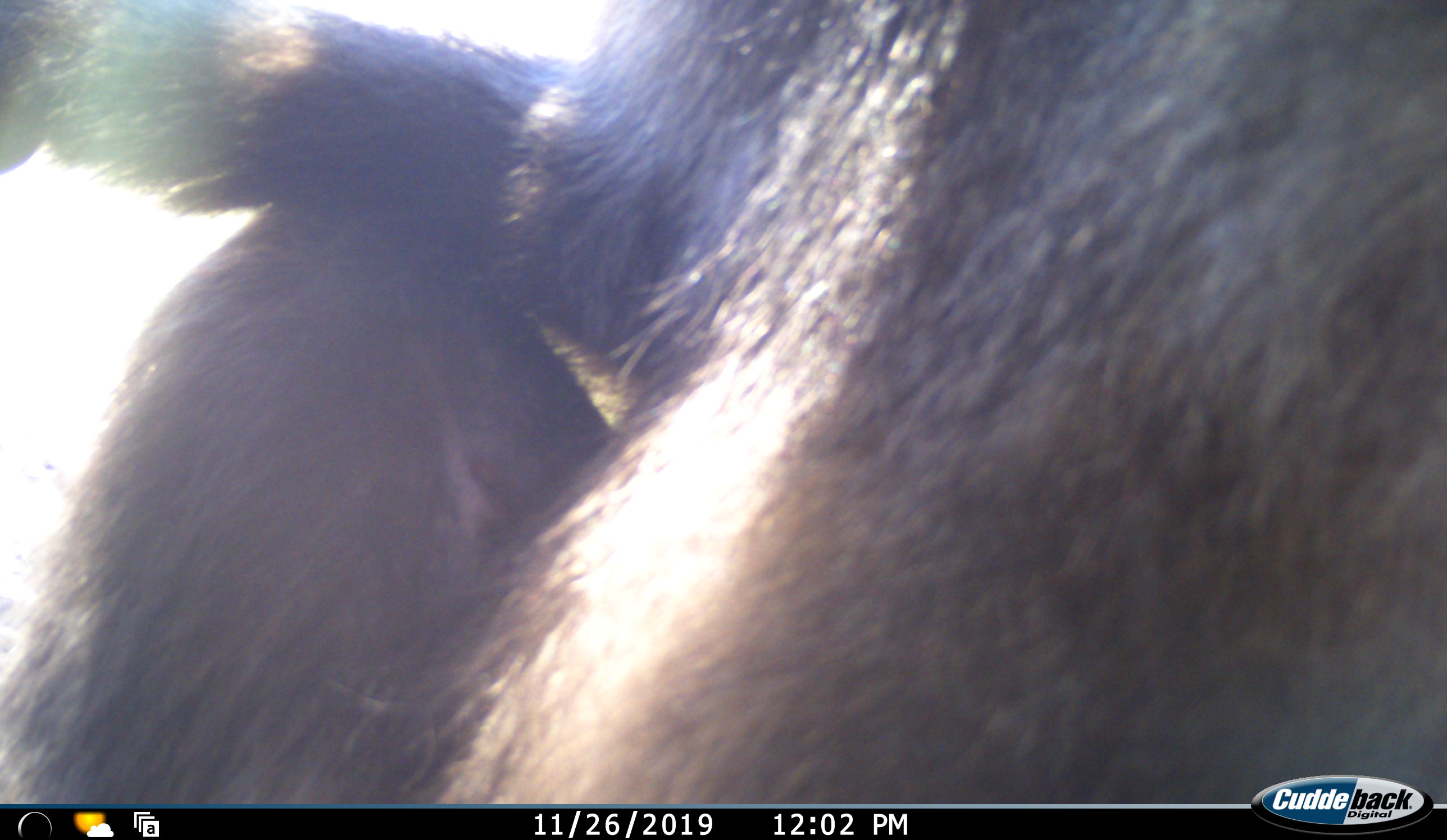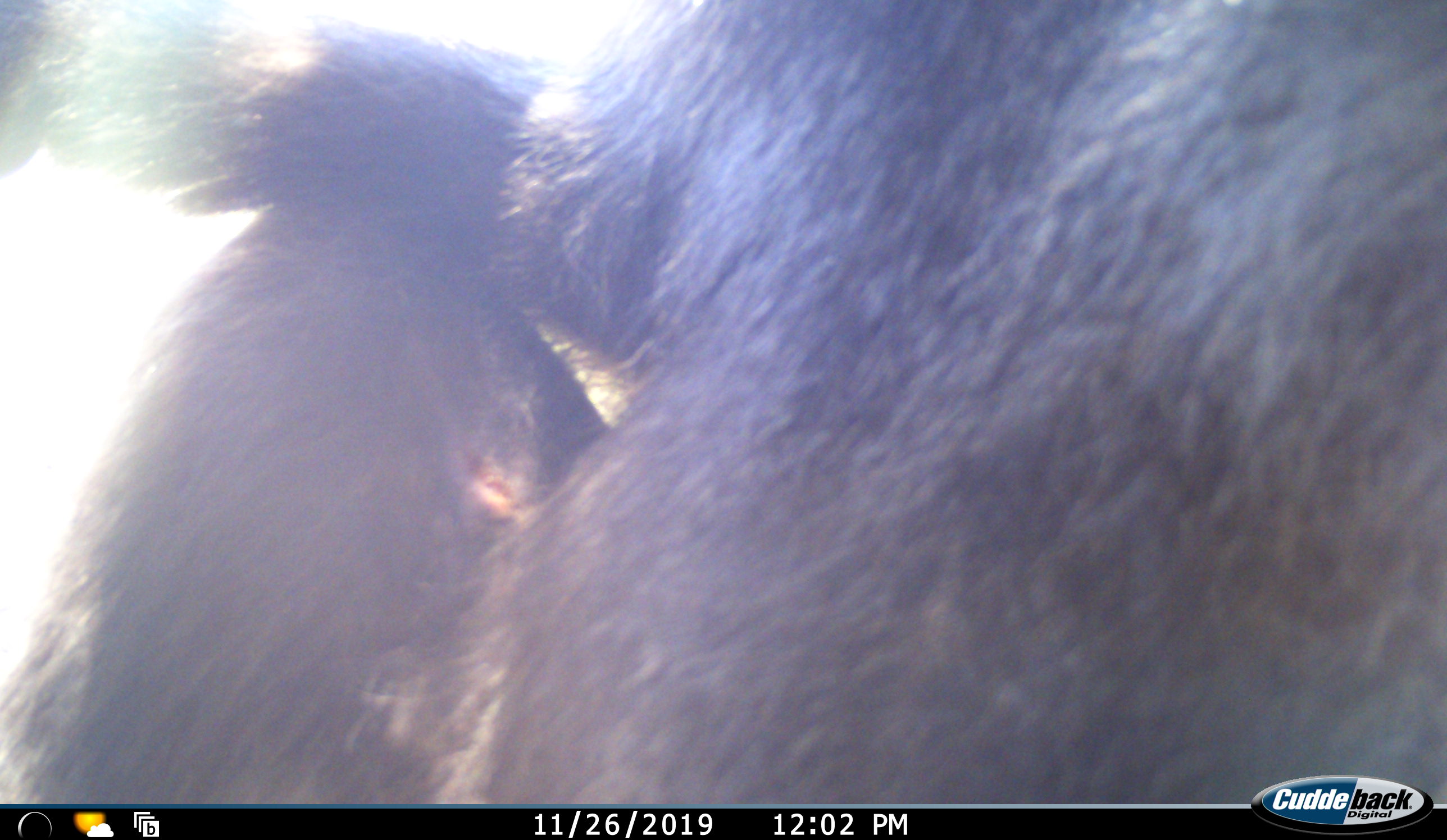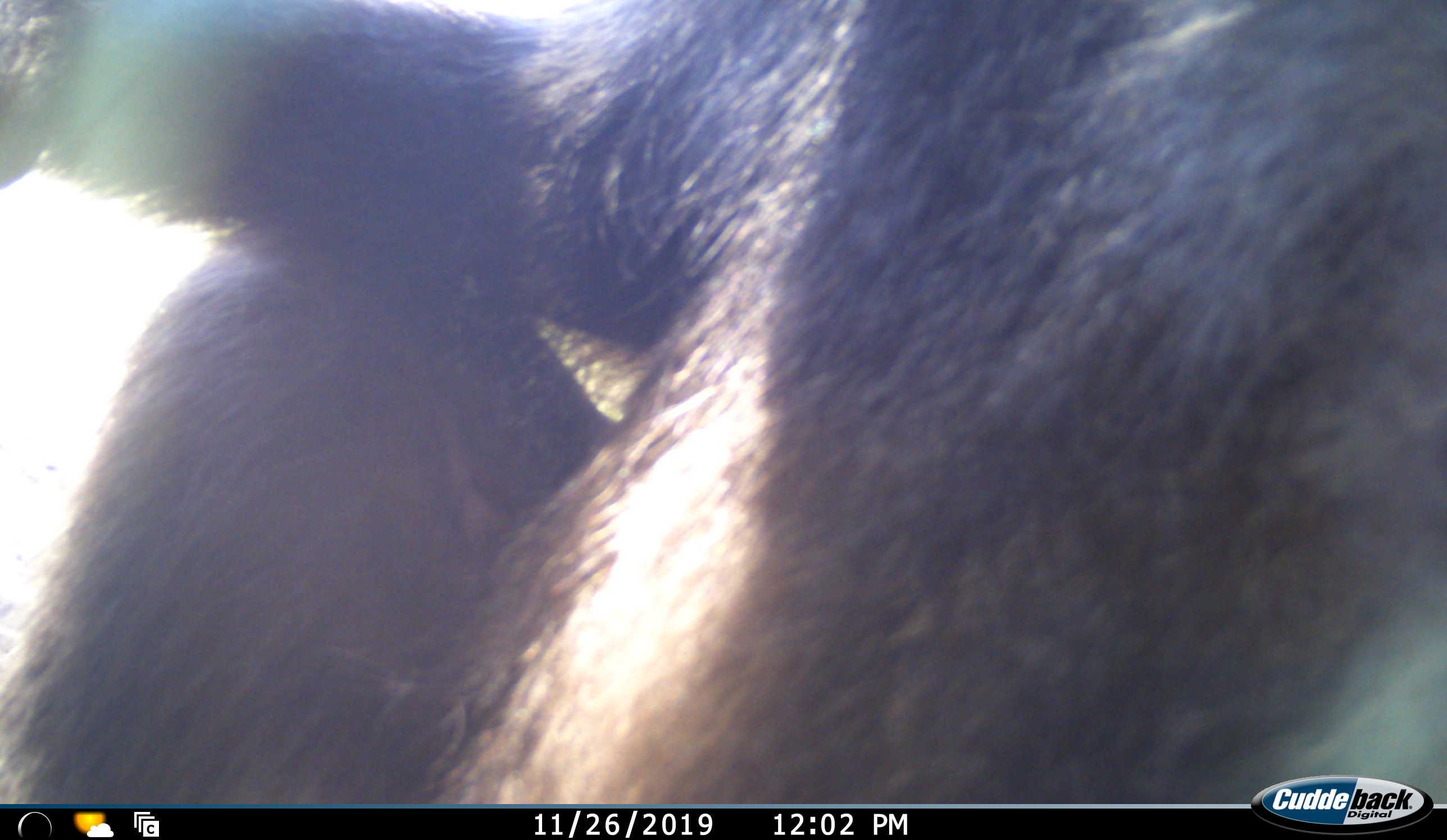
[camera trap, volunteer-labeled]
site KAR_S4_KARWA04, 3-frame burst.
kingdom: Animalia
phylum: Chordata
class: Mammalia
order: Primates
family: Cercopithecidae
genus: Papio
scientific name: Papio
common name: baboon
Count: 1.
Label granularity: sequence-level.